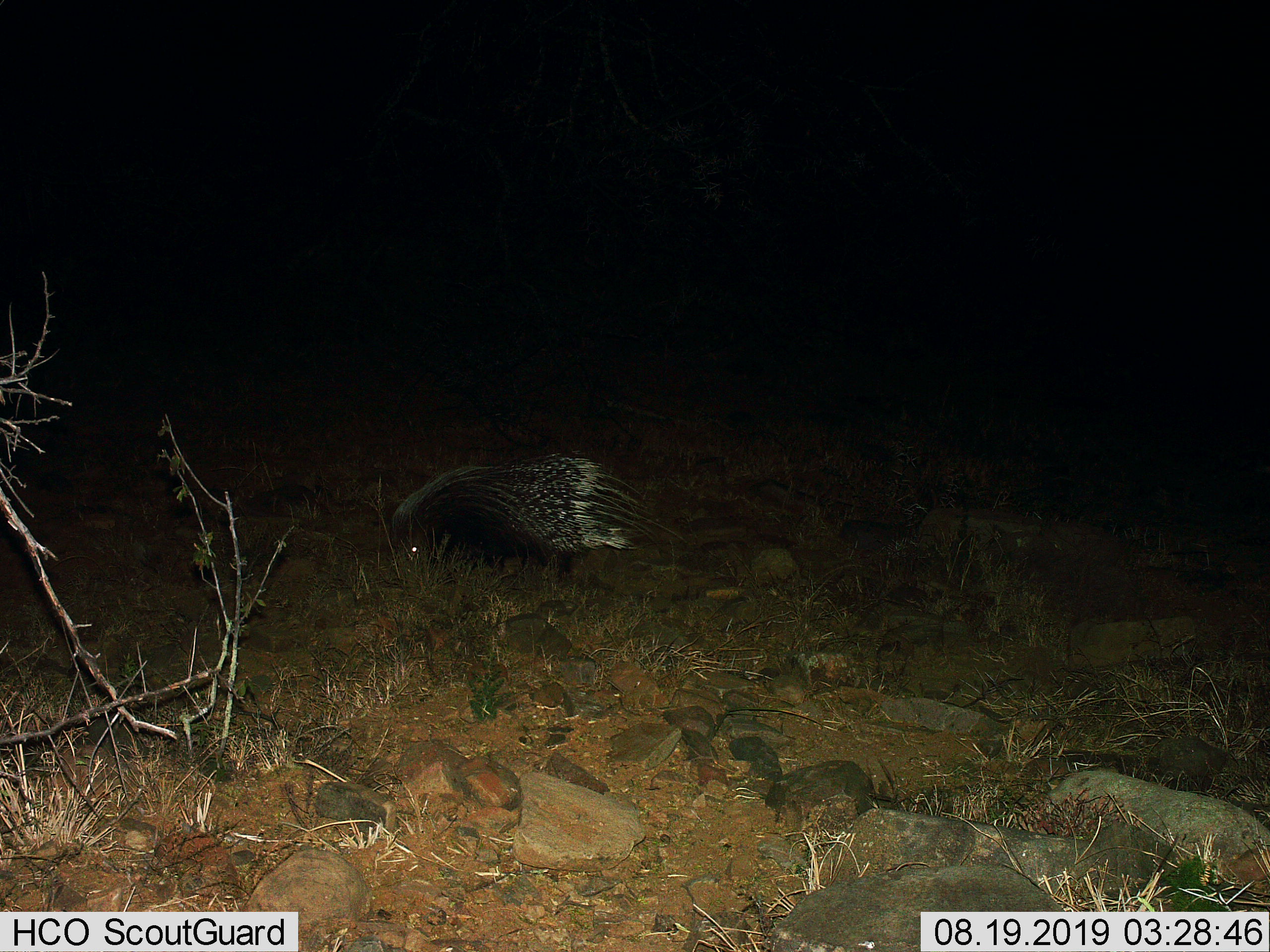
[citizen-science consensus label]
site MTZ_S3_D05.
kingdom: Animalia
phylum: Chordata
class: Mammalia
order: Rodentia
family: Hystricidae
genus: Hystrix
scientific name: Hystrix cristata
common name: crested porcupine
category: porcupine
Porcupine (crested porcupine) (Hystrix cristata), count 1. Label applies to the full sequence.